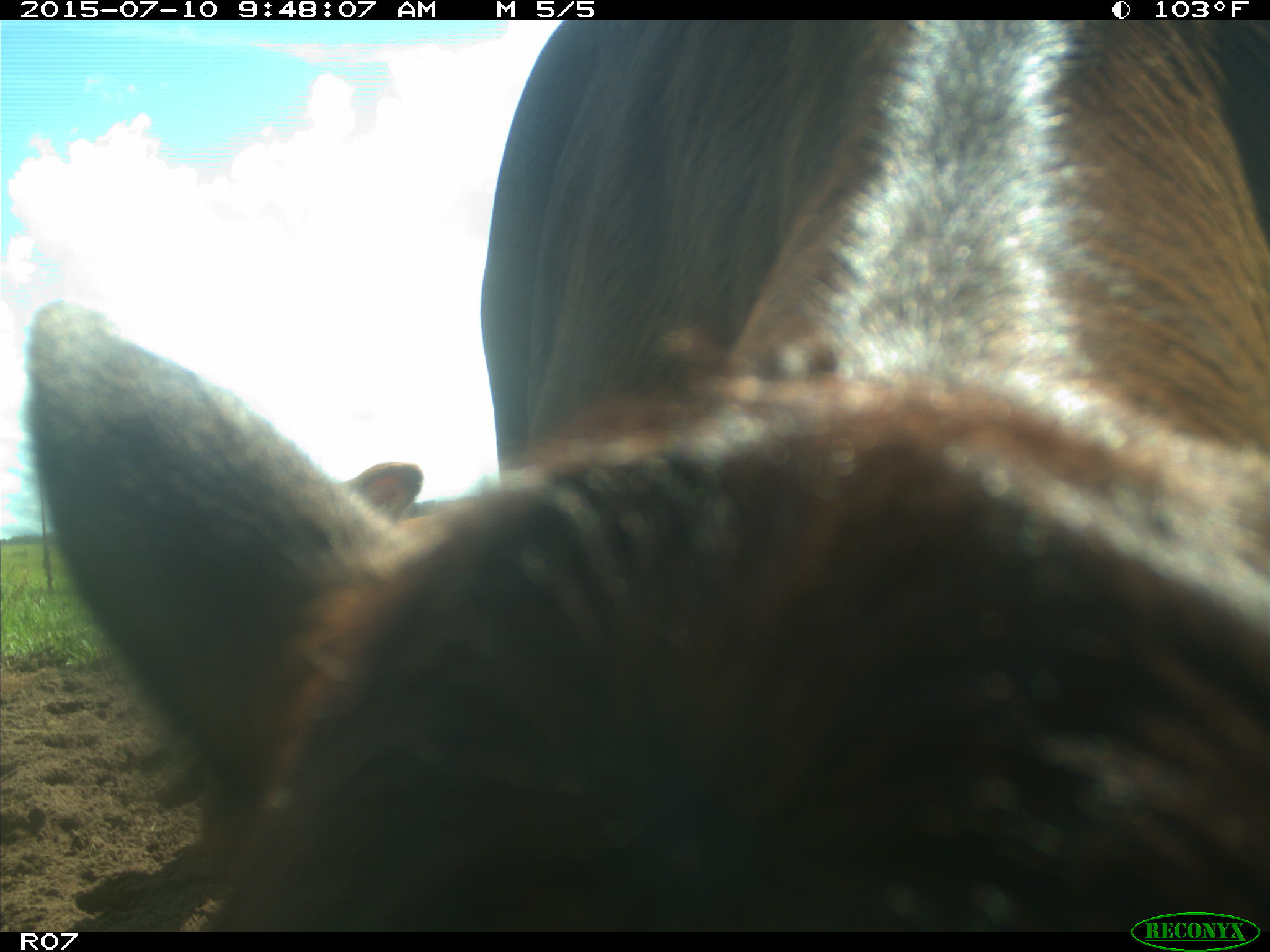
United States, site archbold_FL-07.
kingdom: Animalia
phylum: Chordata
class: Mammalia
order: Artiodactyla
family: Bovidae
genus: Bos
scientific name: Bos taurus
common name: domestic cow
Bos taurus (domestic cow).